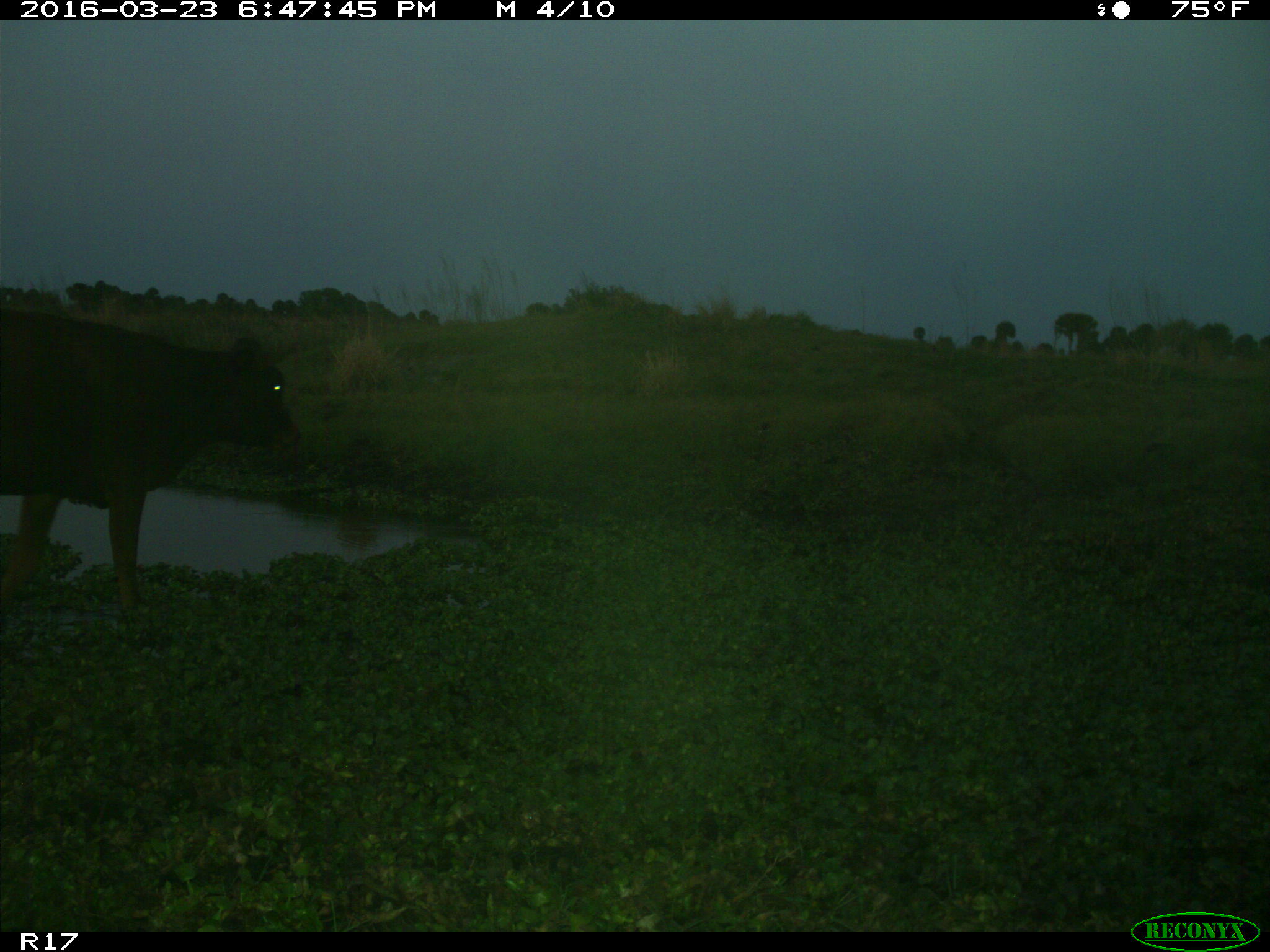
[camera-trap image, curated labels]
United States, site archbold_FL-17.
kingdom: Animalia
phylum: Chordata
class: Mammalia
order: Artiodactyla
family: Bovidae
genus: Bos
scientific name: Bos taurus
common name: domestic cow